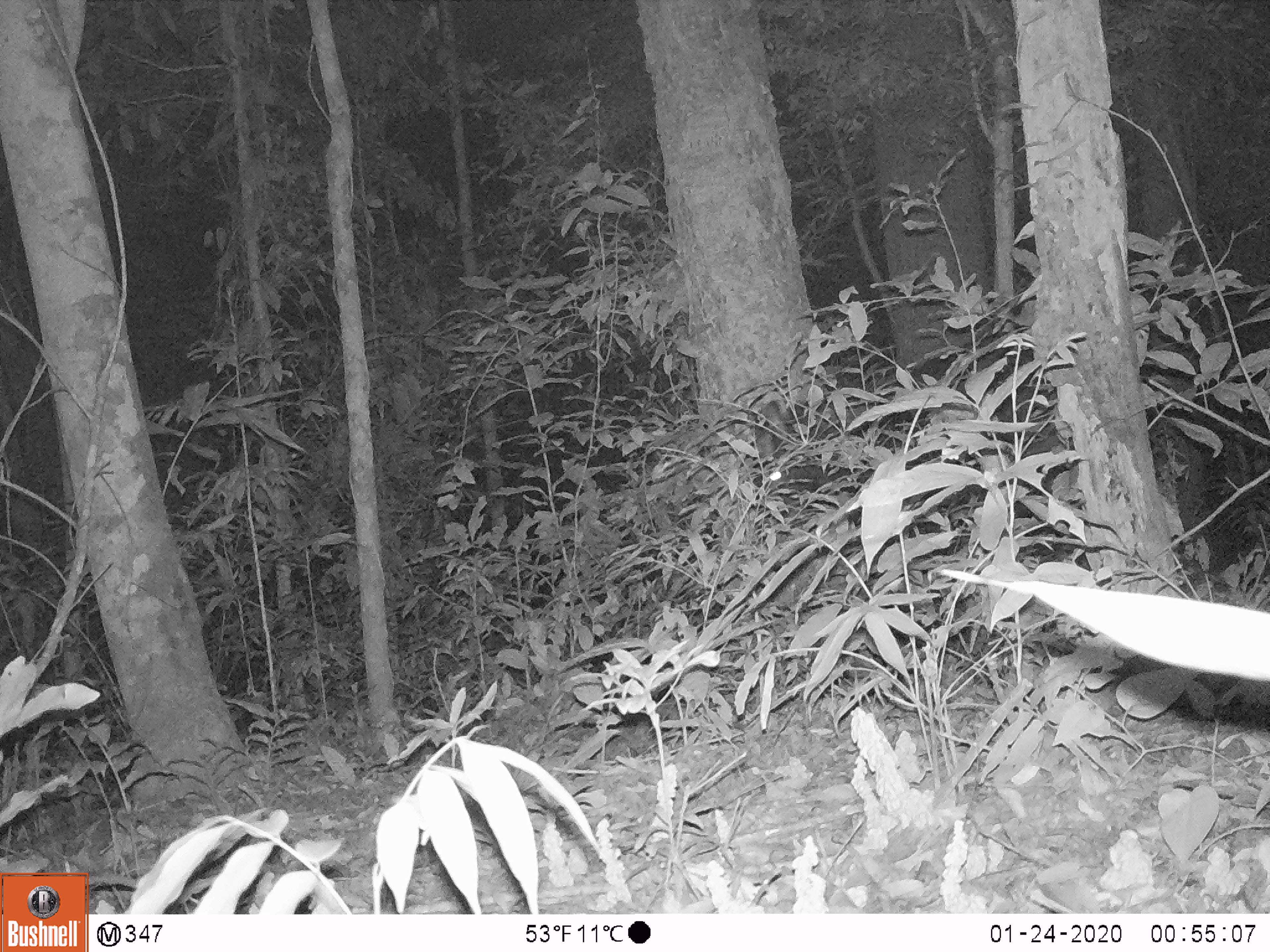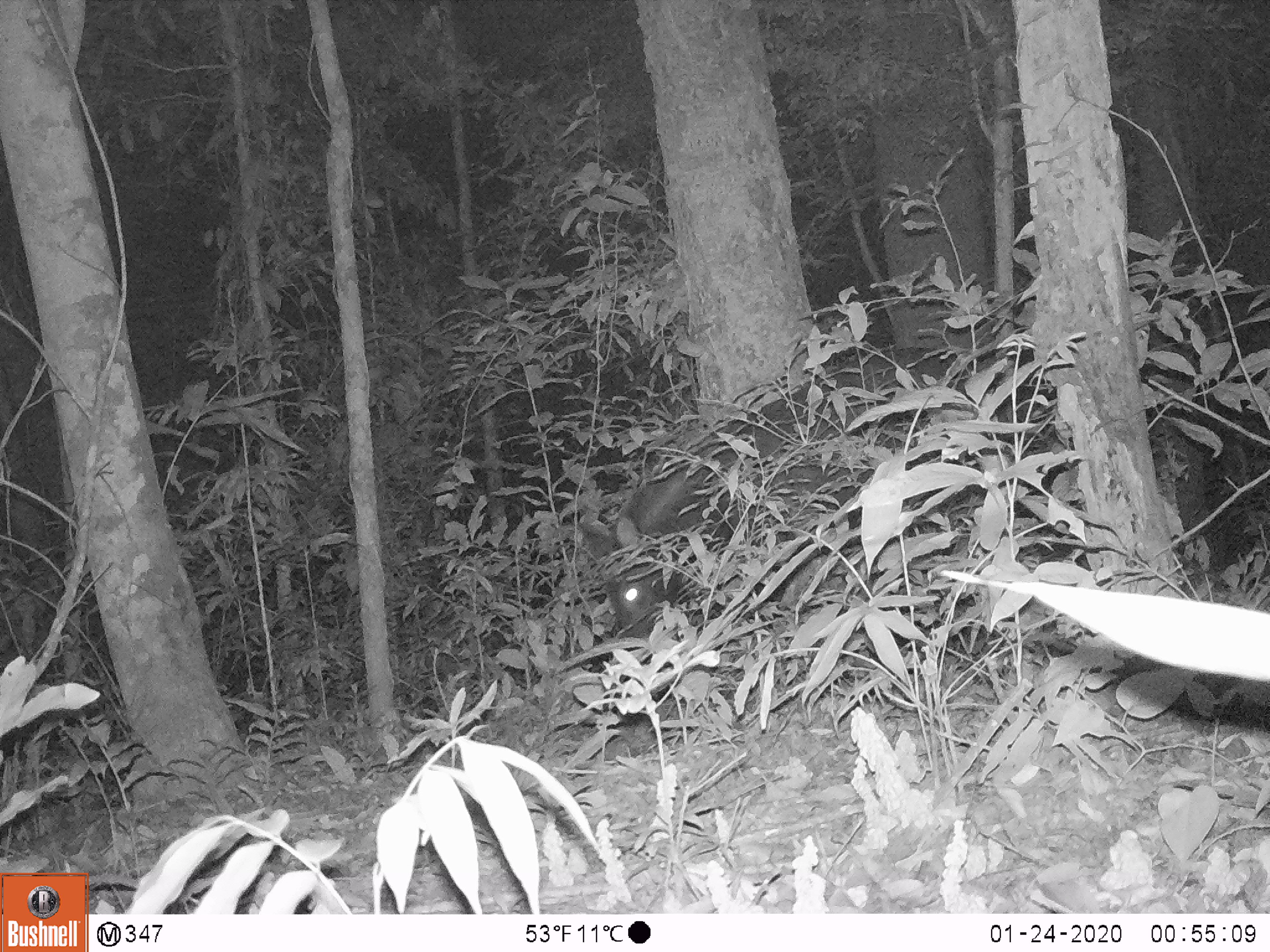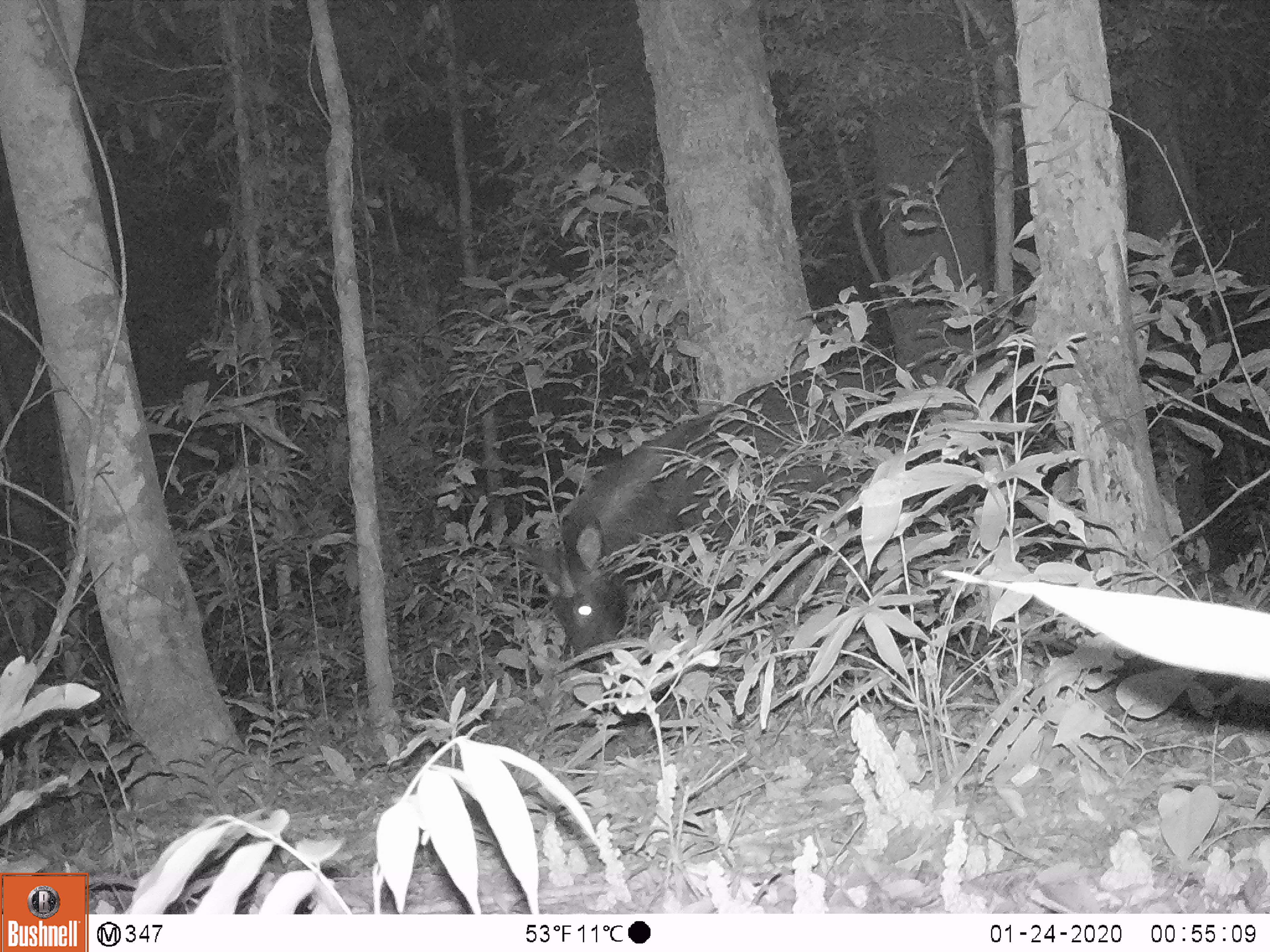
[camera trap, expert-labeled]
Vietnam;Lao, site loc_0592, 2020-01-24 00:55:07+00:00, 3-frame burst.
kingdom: Animalia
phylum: Chordata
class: Mammalia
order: Artiodactyla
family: Bovidae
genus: Capricornis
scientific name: Capricornis sumatraensis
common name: chinese serow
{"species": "chinese serow (Capricornis sumatraensis)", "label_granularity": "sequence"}